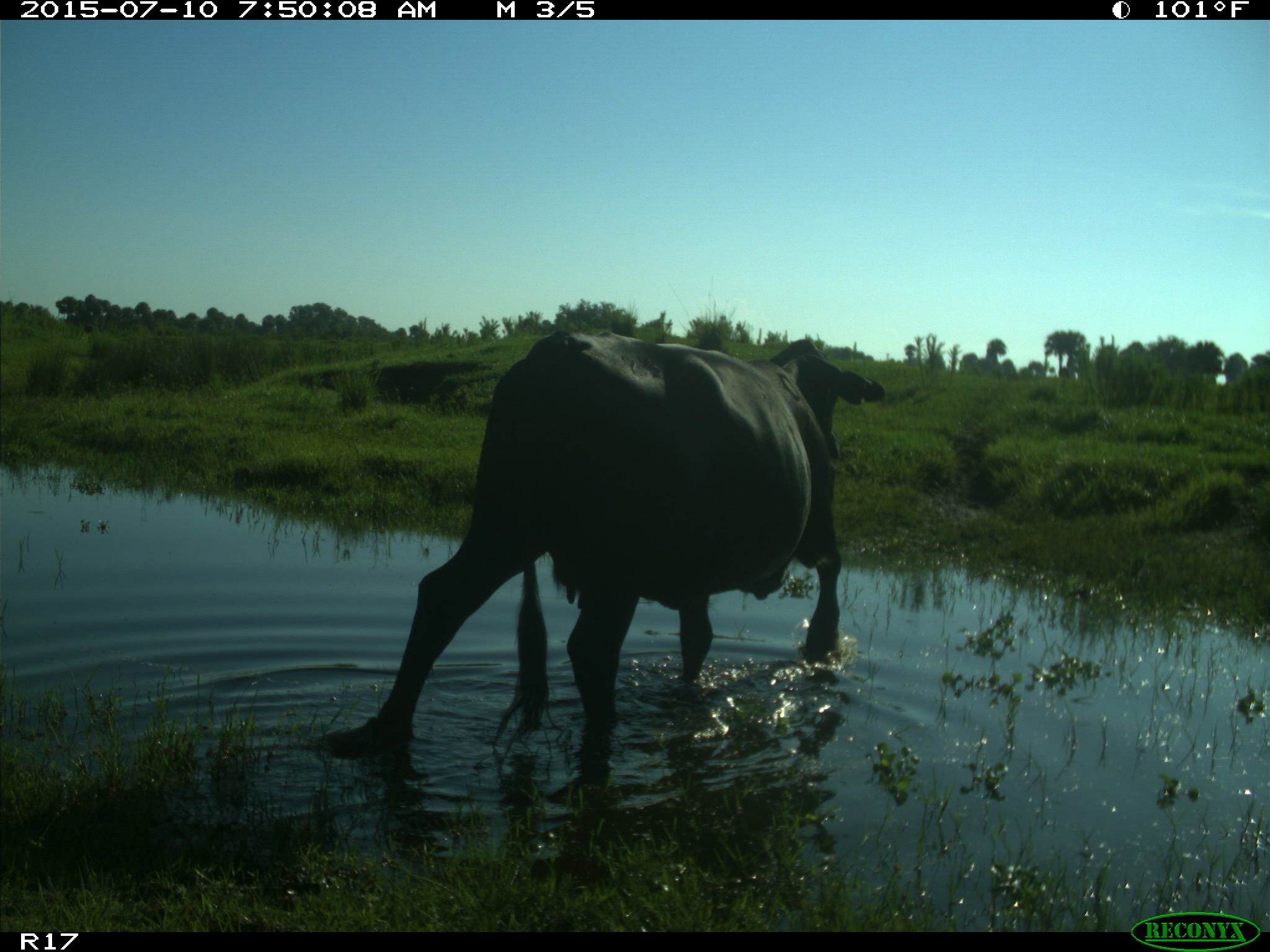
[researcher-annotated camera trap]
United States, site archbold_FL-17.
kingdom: Animalia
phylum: Chordata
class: Mammalia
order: Artiodactyla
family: Bovidae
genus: Bos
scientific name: Bos taurus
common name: domestic cow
Bos taurus (domestic cow).